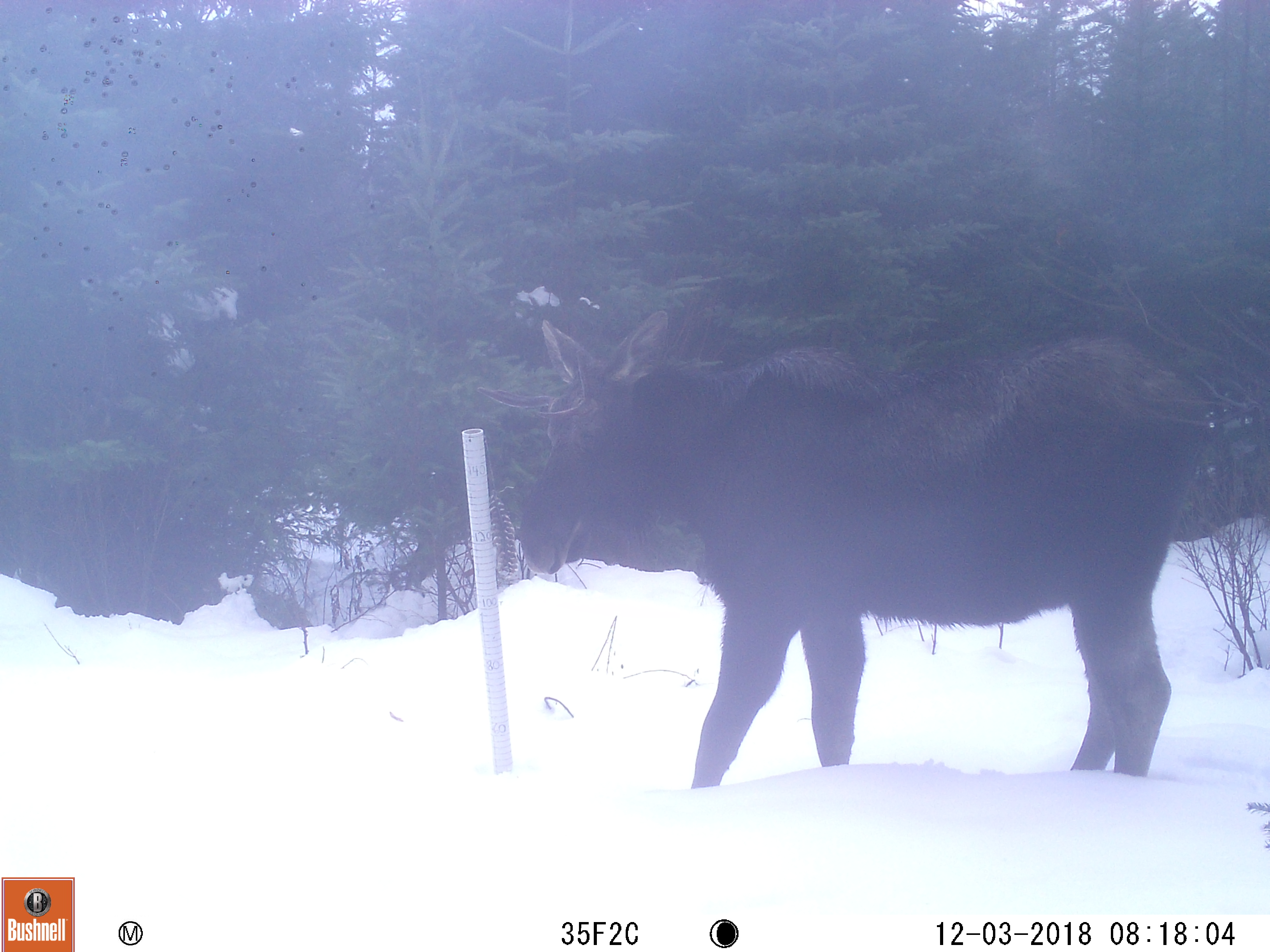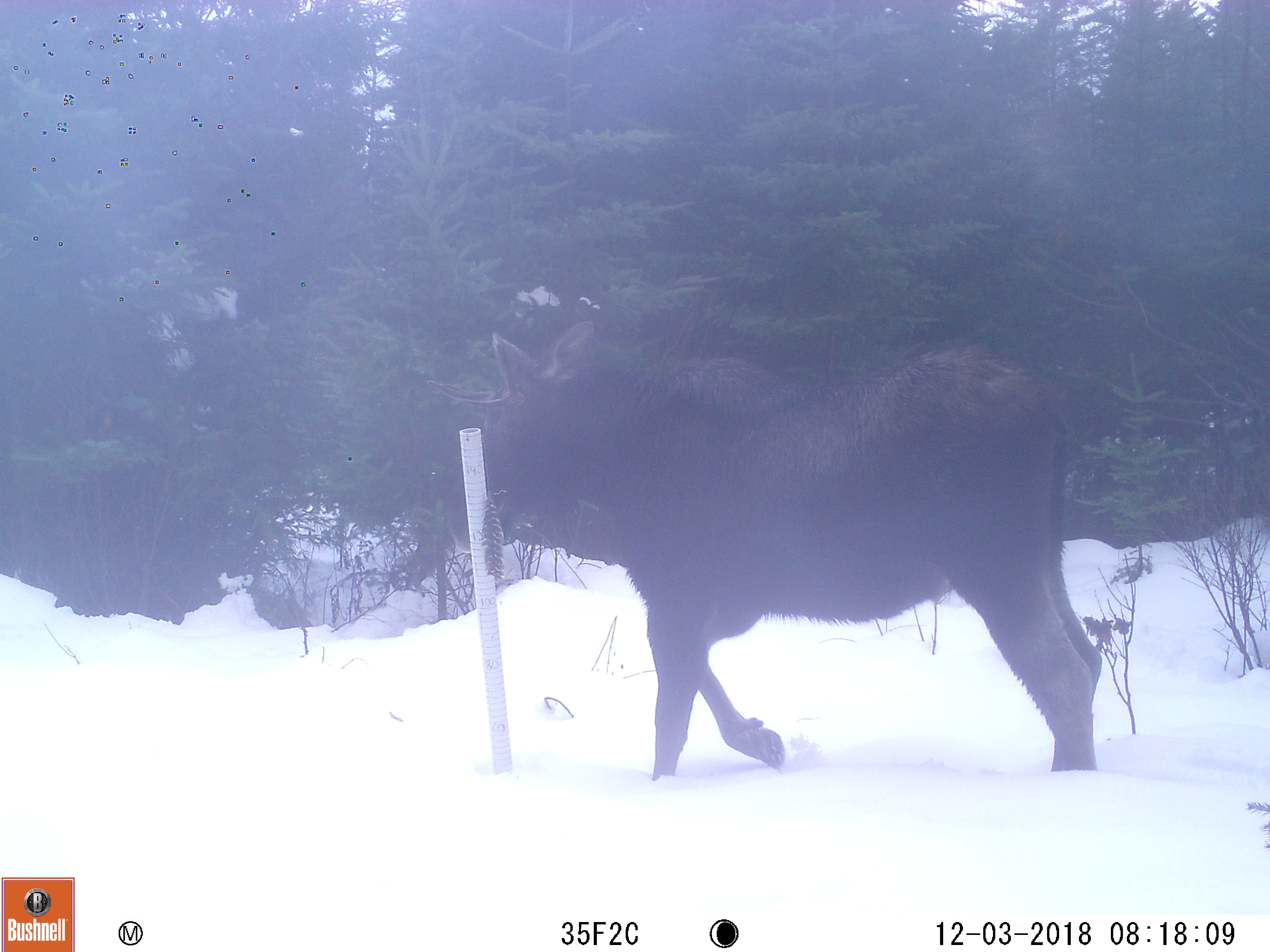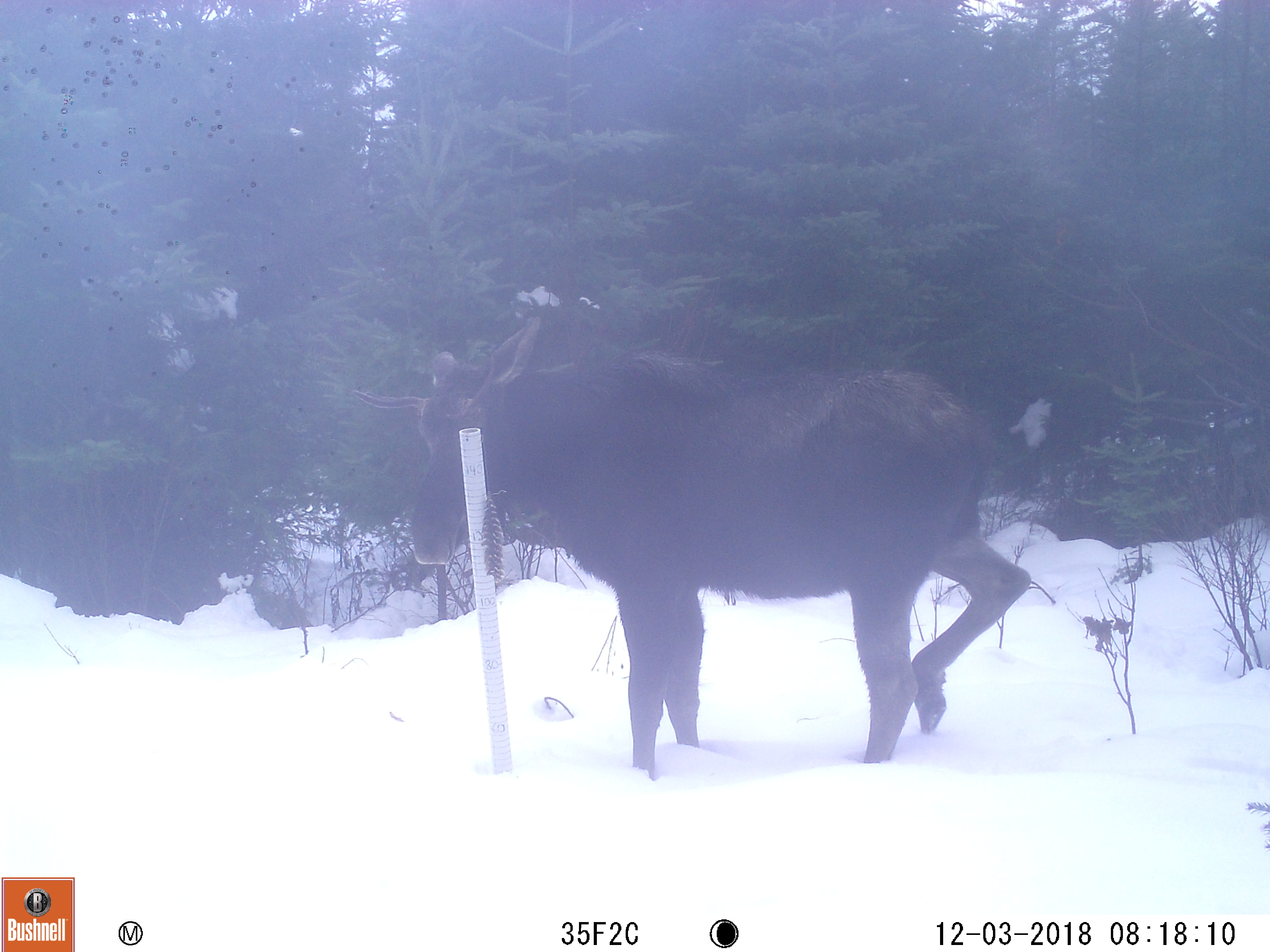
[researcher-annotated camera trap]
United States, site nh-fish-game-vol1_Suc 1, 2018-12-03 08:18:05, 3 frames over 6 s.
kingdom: Animalia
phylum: Chordata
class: Mammalia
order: Artiodactyla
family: Cervidae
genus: Alces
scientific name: Alces alces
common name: moose